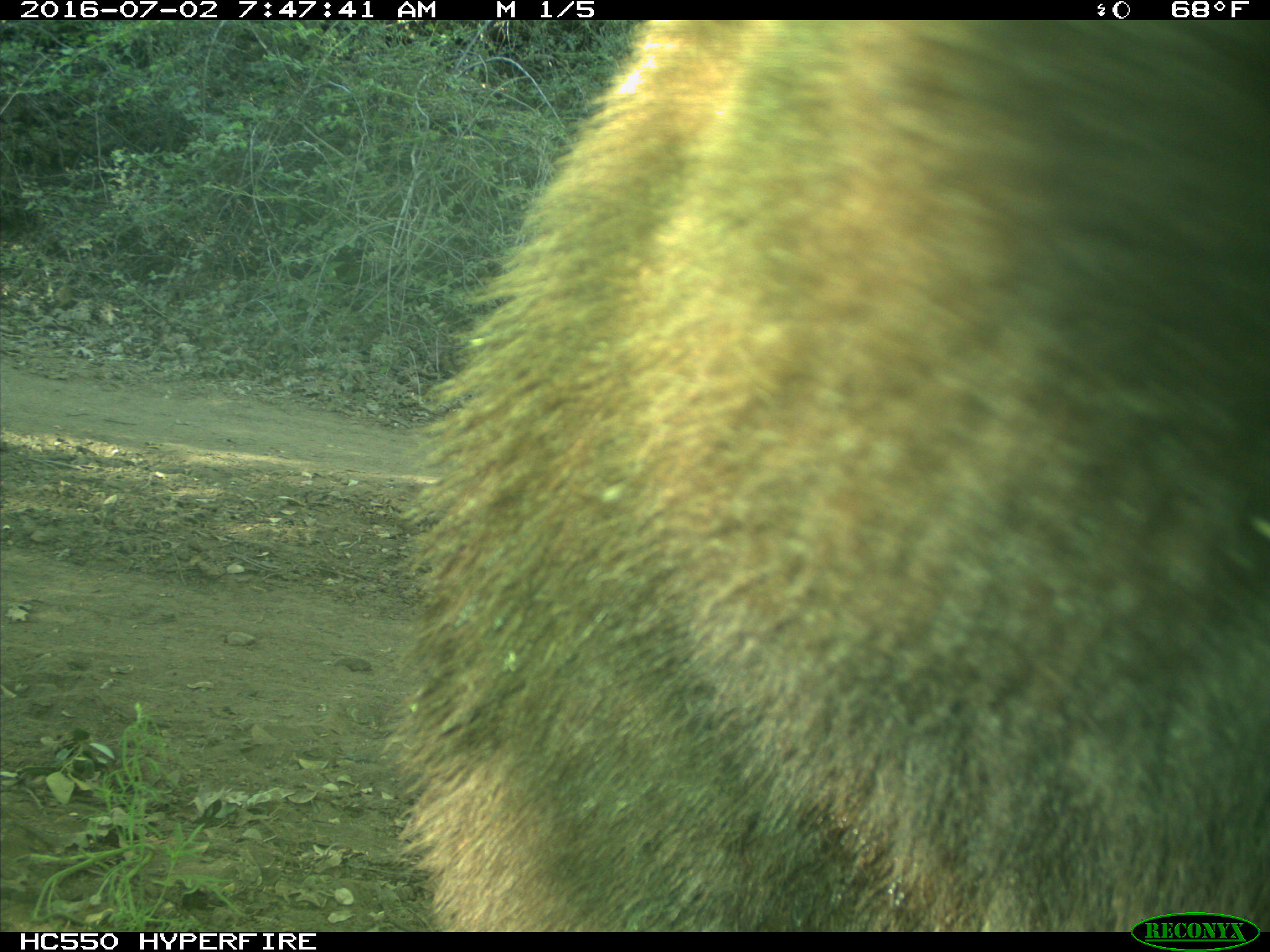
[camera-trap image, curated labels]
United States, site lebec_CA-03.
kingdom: Animalia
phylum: Chordata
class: Mammalia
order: Carnivora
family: Ursidae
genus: Ursus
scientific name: Ursus americanus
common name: american black bear